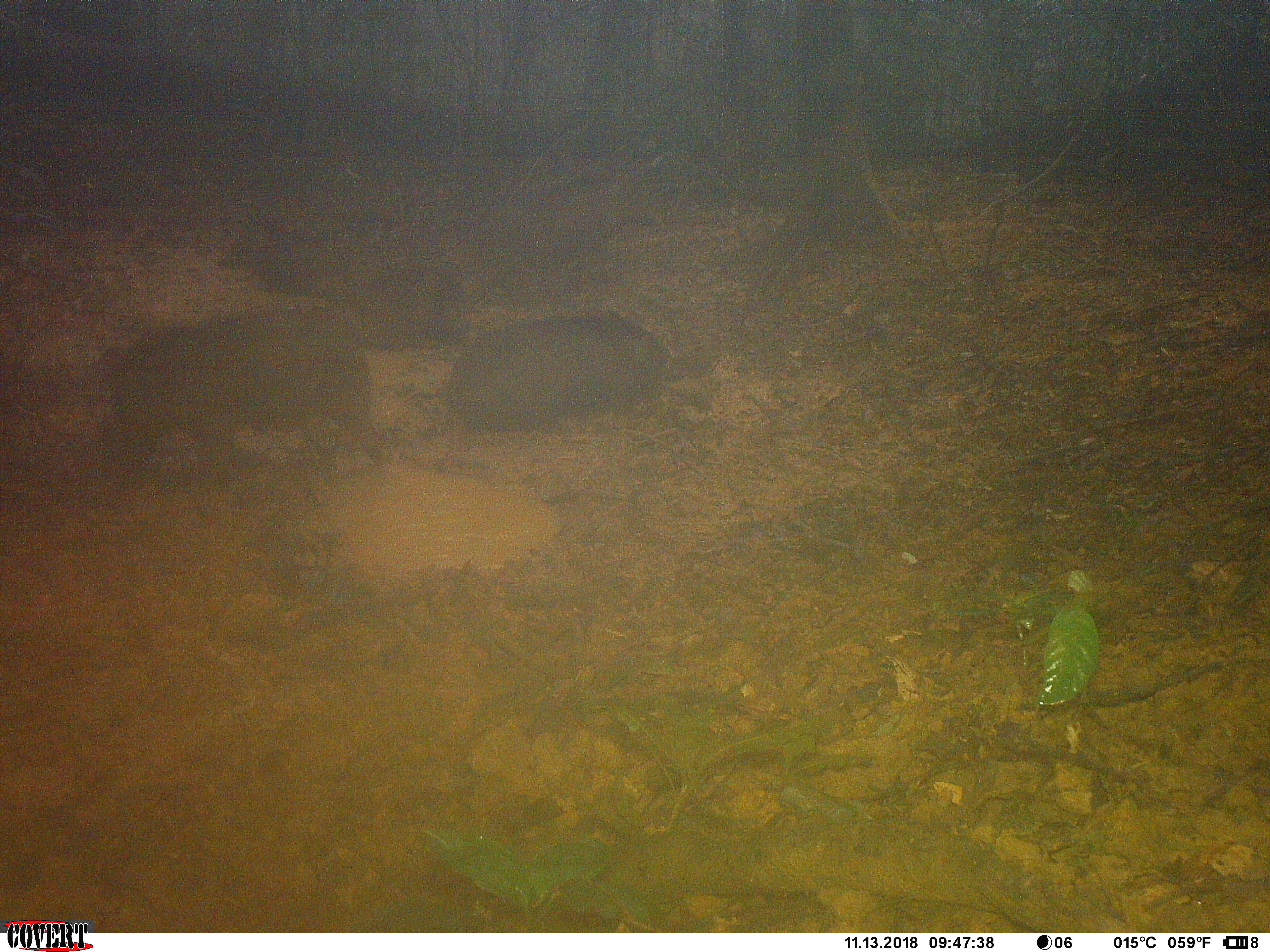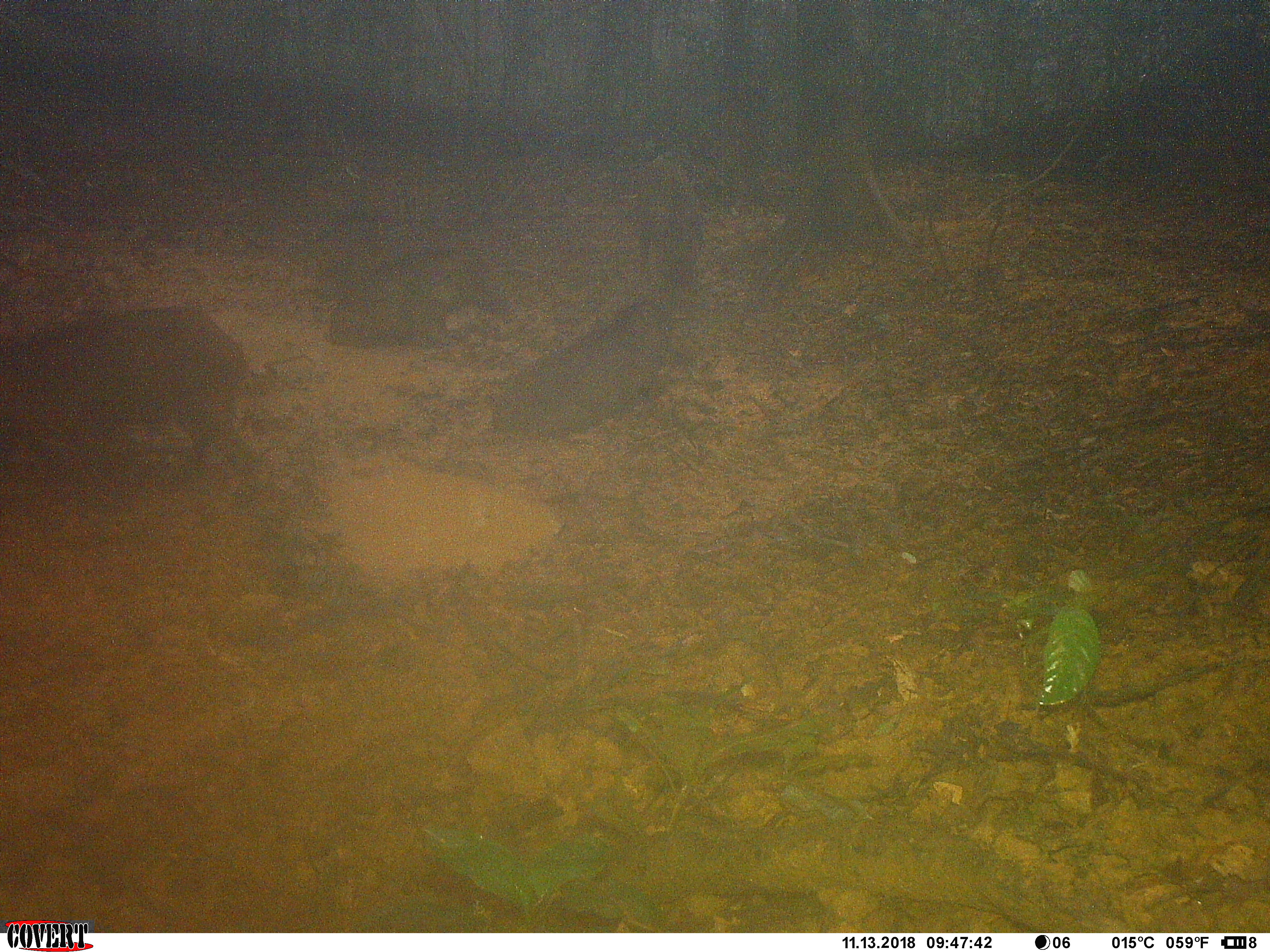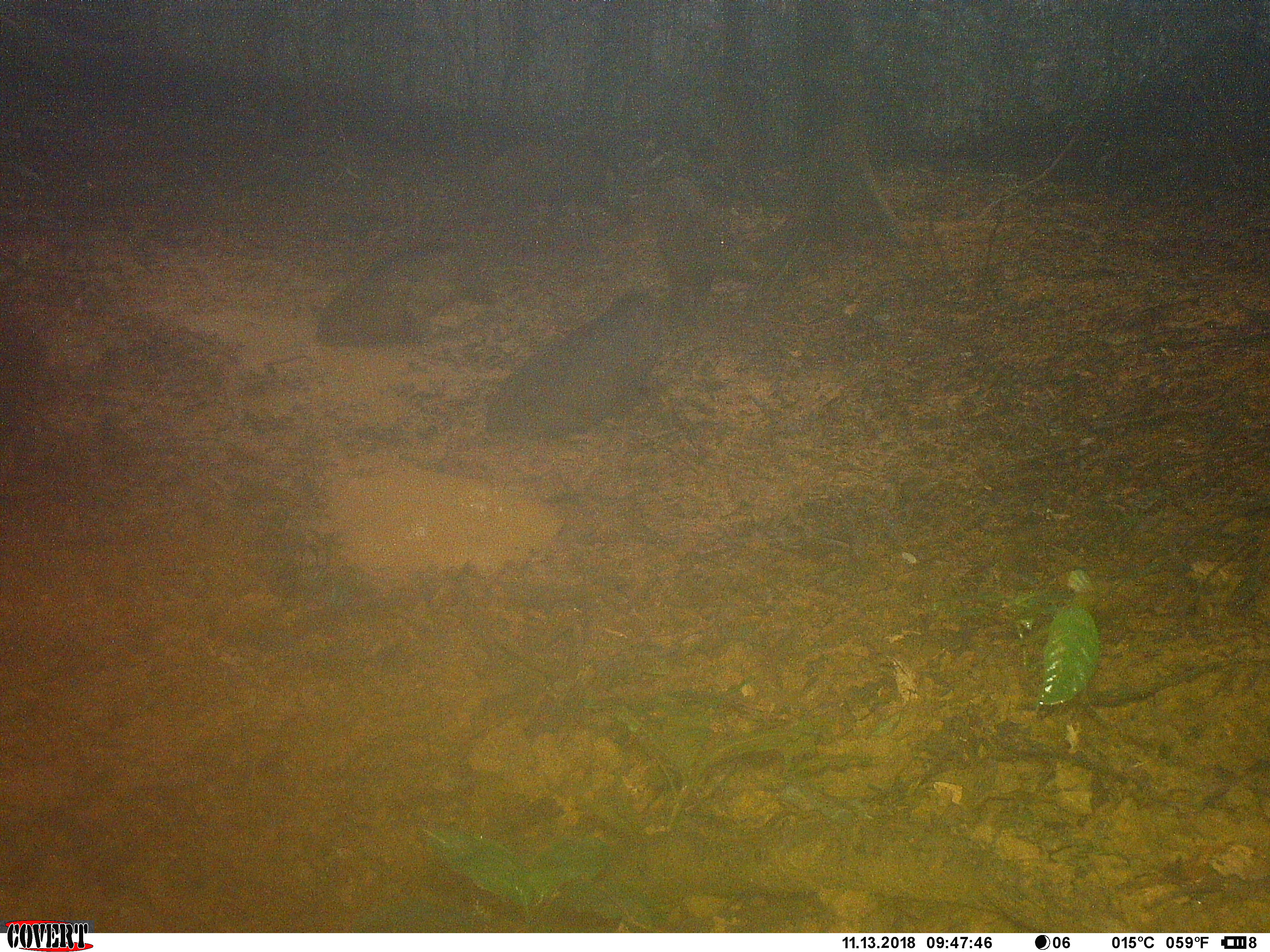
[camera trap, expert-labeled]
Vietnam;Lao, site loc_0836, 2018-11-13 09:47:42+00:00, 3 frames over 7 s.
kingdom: Animalia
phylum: Chordata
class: Mammalia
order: Artiodactyla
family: Suidae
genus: Sus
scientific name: Sus scrofa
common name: eurasian wild pig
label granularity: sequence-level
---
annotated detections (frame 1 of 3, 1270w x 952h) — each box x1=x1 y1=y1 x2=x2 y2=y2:
eurasian wild pig: x1=102 y1=307 x2=385 y2=489; x1=442 y1=310 x2=709 y2=438; x1=216 y1=225 x2=372 y2=306; x1=343 y1=260 x2=471 y2=349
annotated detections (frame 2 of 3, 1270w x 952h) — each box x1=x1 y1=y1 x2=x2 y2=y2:
eurasian wild pig: x1=0 y1=302 x2=263 y2=492; x1=498 y1=301 x2=687 y2=437; x1=320 y1=246 x2=518 y2=350; x1=626 y1=153 x2=707 y2=296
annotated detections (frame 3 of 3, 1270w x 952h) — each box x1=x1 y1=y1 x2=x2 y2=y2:
eurasian wild pig: x1=482 y1=285 x2=685 y2=437; x1=315 y1=246 x2=518 y2=353; x1=458 y1=137 x2=636 y2=243; x1=654 y1=166 x2=737 y2=299; x1=0 y1=305 x2=44 y2=489